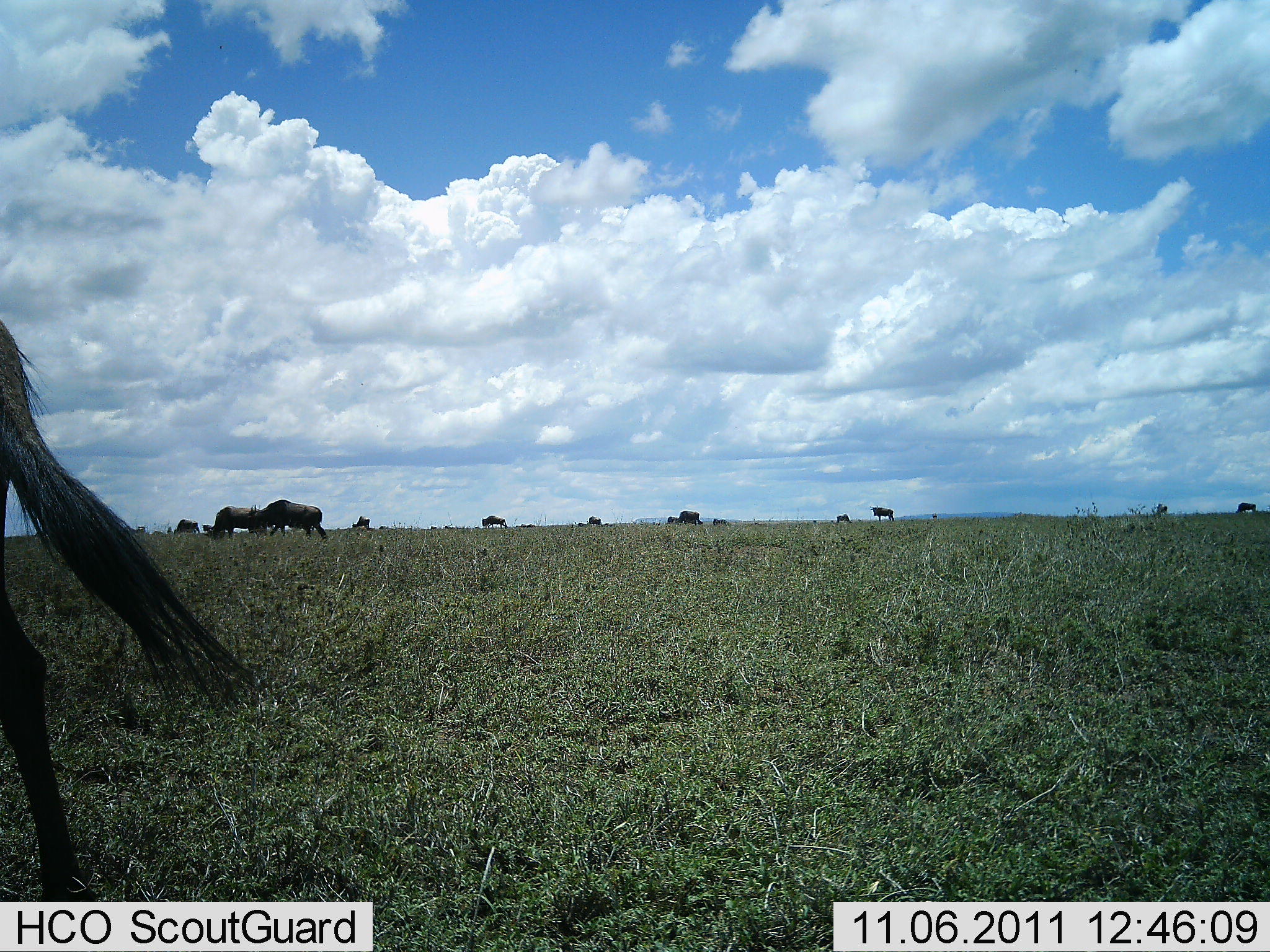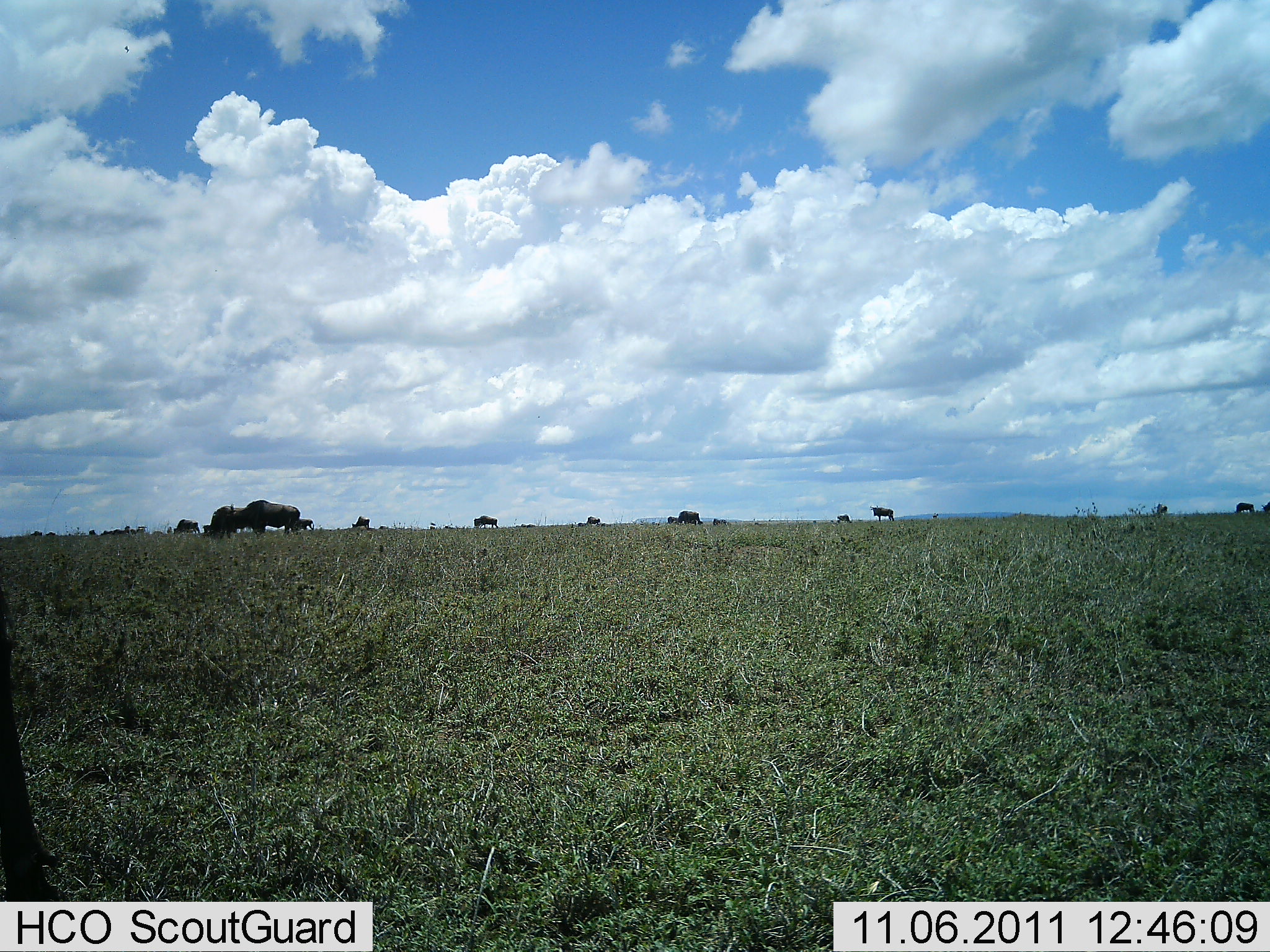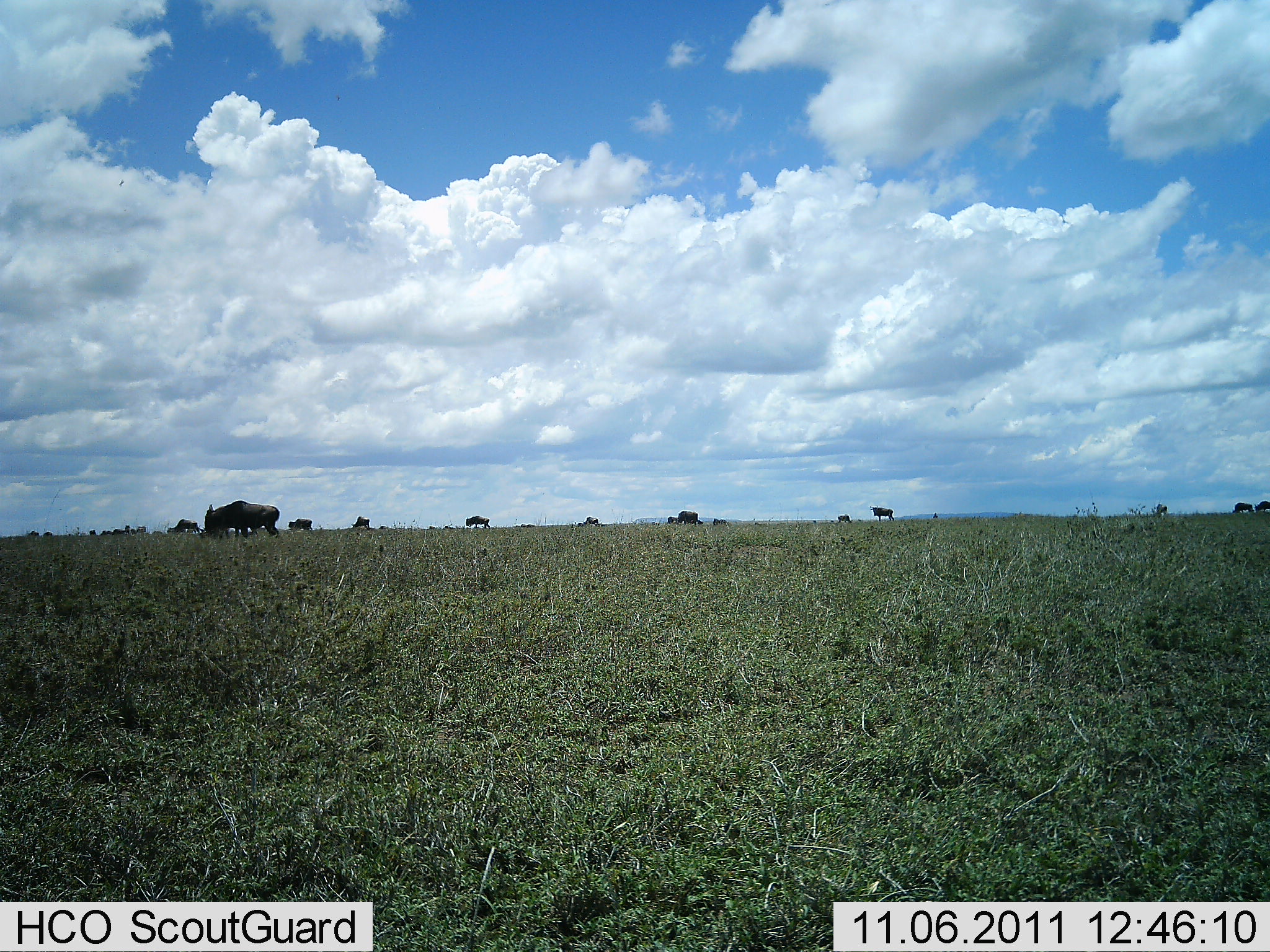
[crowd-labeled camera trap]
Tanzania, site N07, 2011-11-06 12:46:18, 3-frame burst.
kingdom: Animalia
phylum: Chordata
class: Mammalia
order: Artiodactyla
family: Bovidae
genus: Connochaetes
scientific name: Connochaetes taurinus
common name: blue wildebeest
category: wildebeest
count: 11-50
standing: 27%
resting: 0%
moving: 64%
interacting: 0%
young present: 0%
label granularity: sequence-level